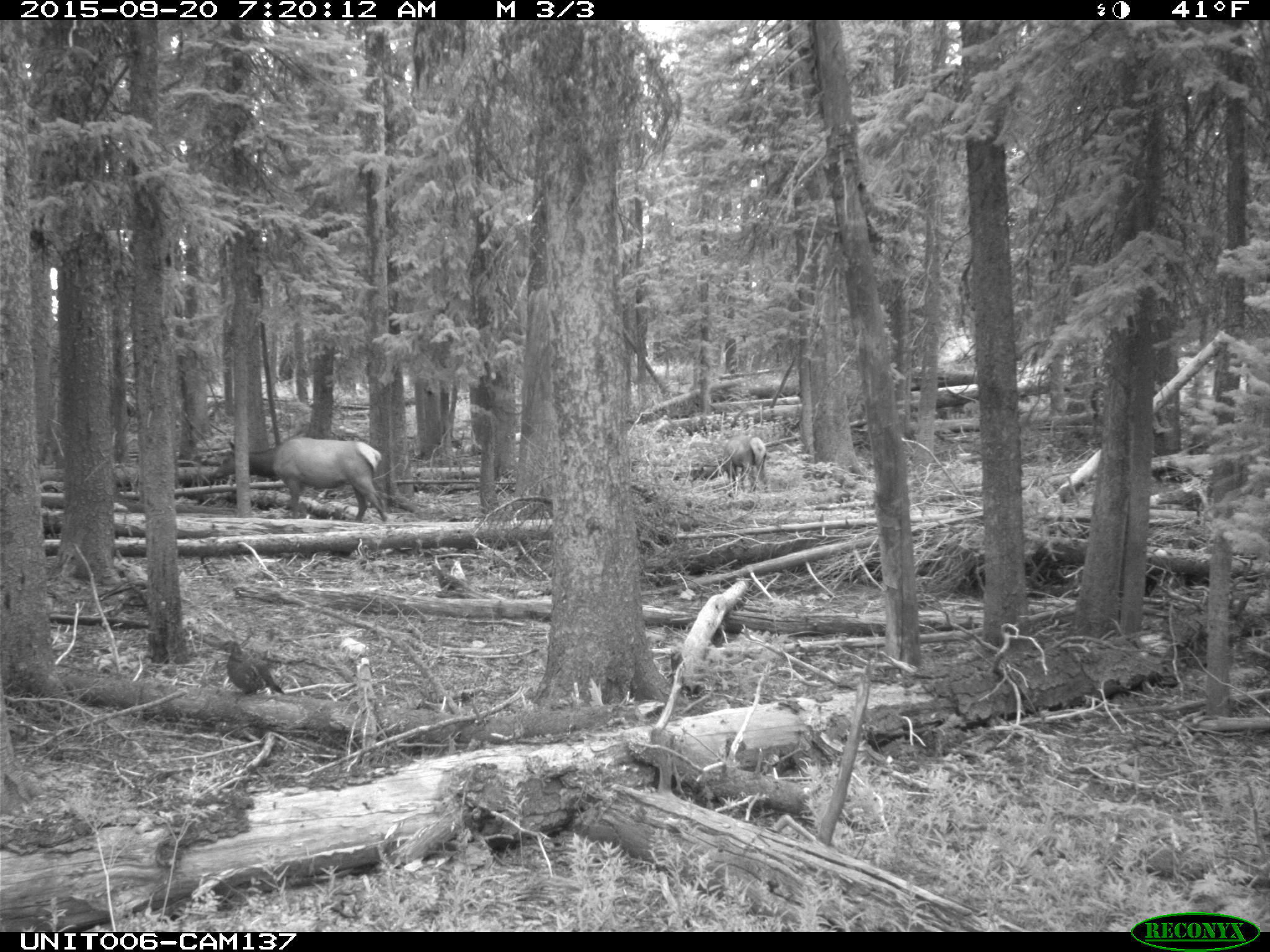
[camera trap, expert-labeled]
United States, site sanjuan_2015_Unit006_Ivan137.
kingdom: Animalia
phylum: Chordata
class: Aves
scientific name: Aves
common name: birds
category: unidentified bird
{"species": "unidentified bird (birds) (Aves)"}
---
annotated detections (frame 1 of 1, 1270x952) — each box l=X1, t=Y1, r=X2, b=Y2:
animal: l=210, t=437, r=384, b=527; l=722, t=435, r=770, b=487